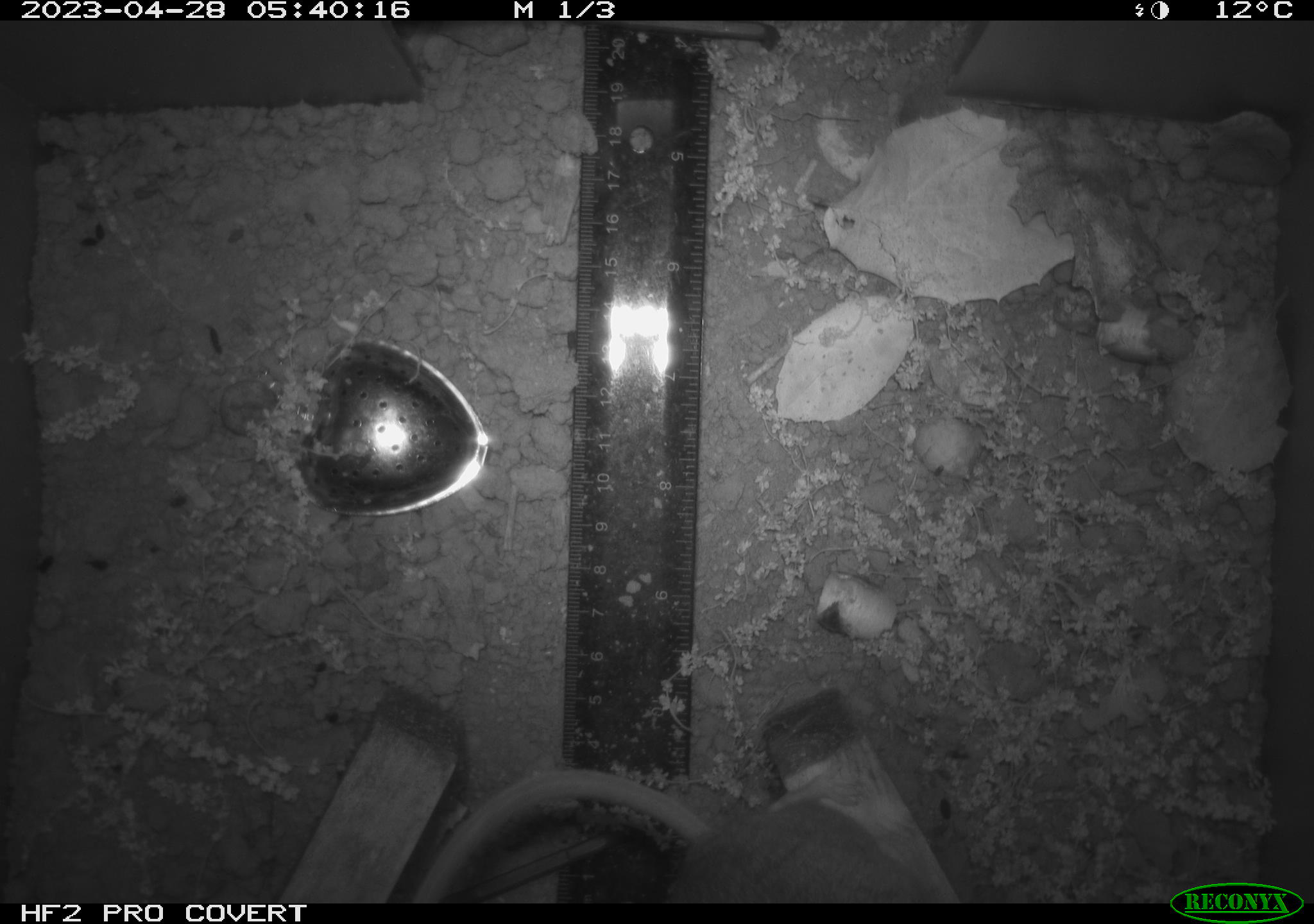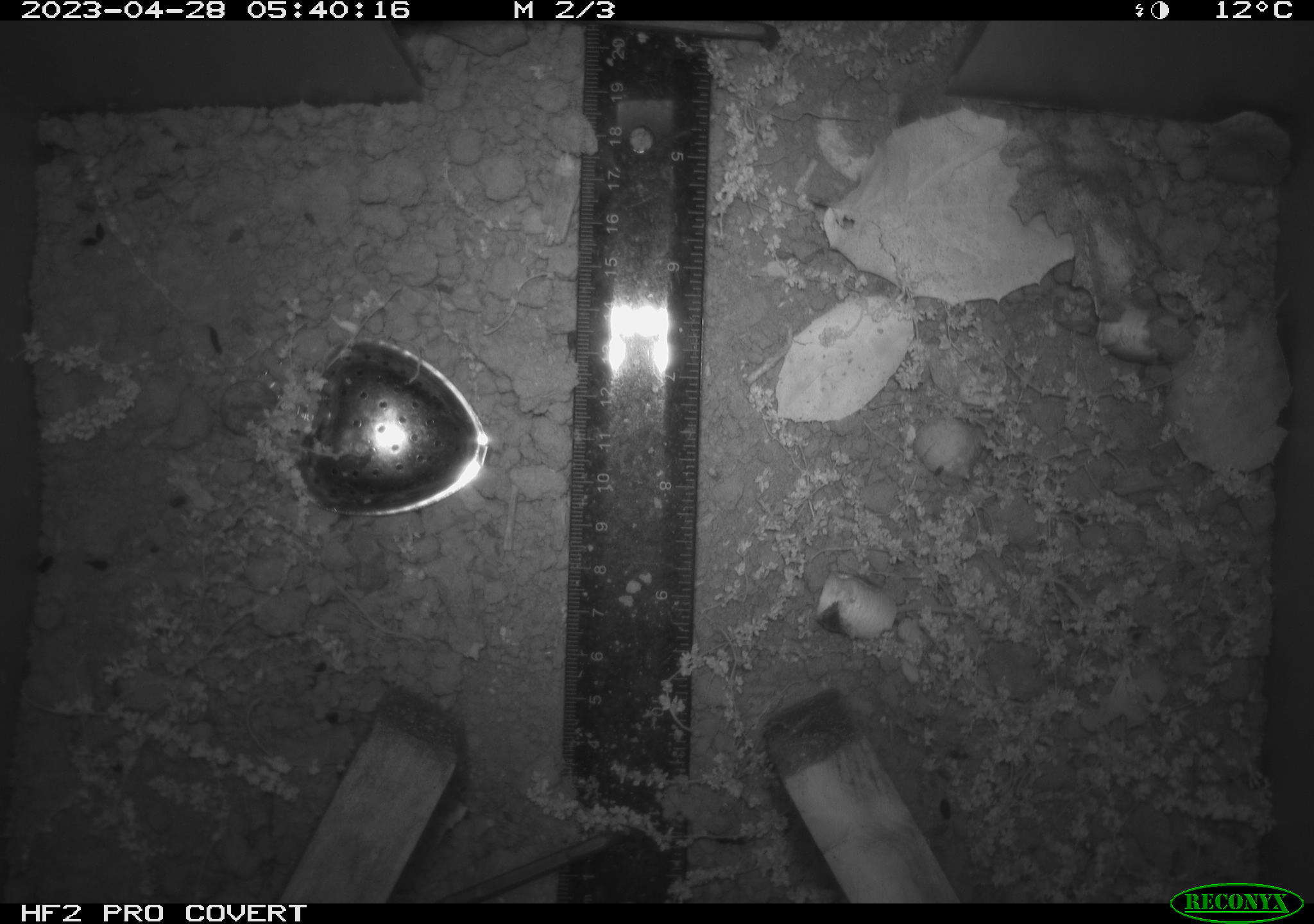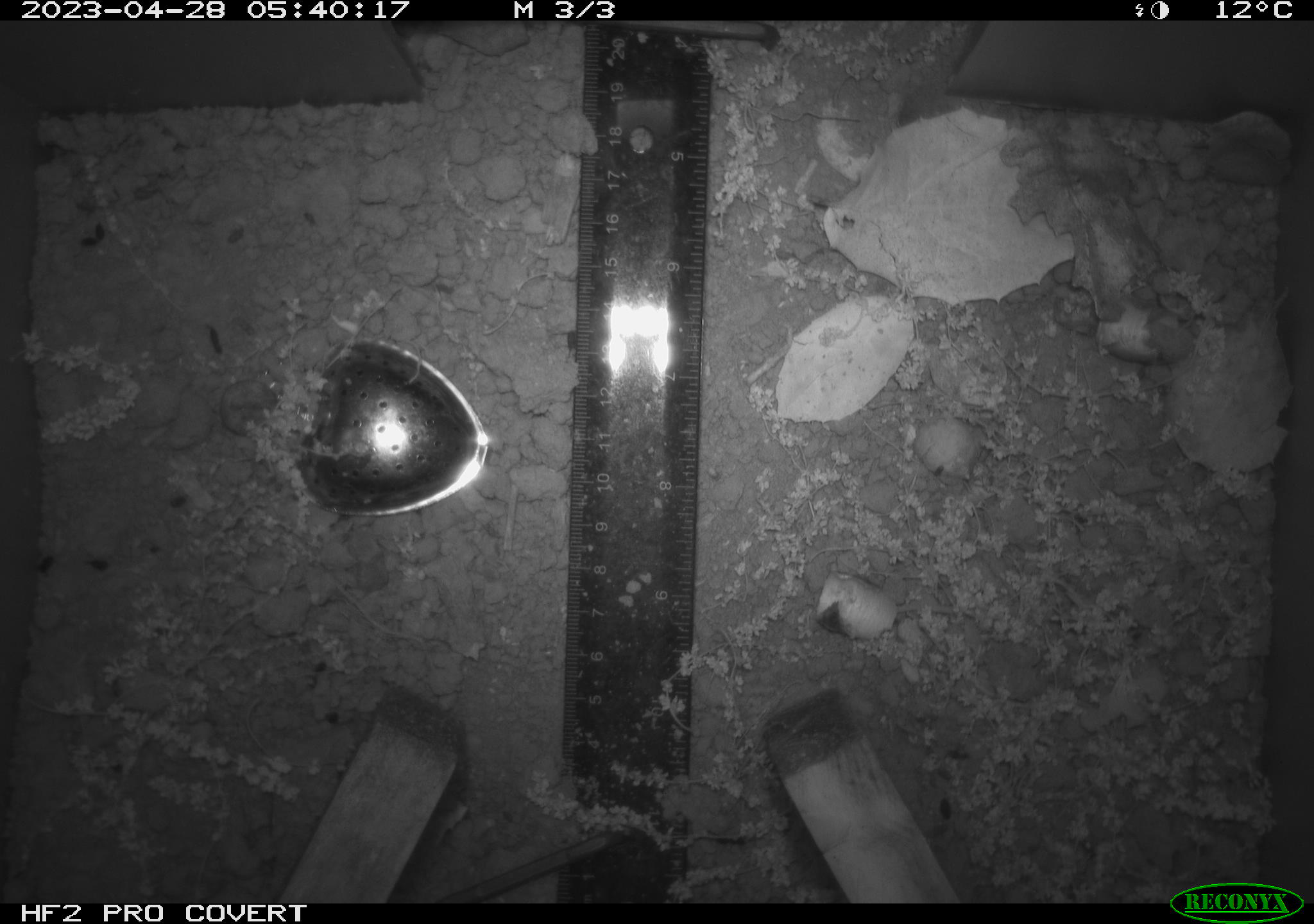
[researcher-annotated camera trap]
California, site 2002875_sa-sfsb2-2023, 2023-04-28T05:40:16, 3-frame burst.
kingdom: Animalia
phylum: Chordata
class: Mammalia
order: Rodentia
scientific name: Rodentia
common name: mouse species